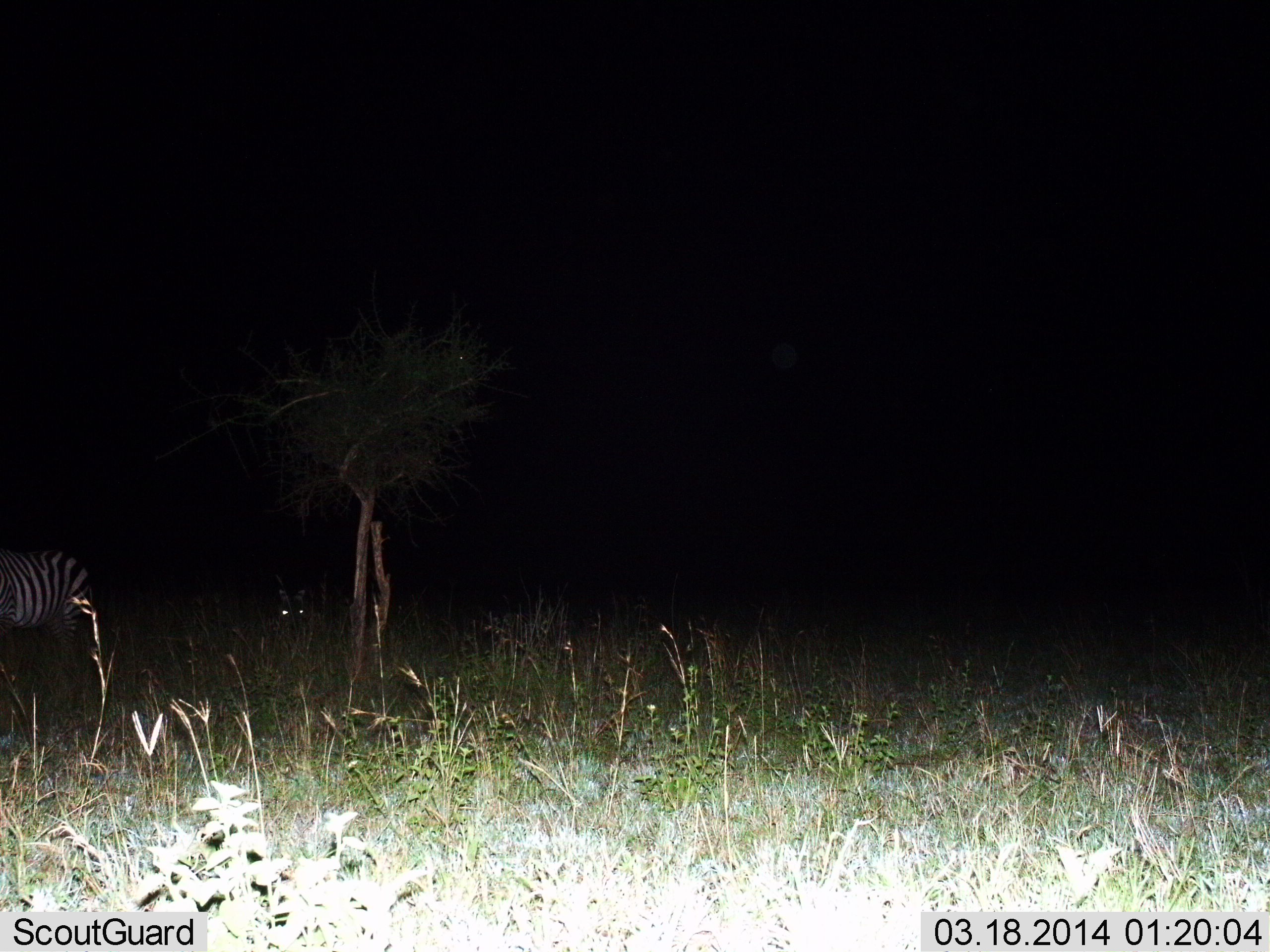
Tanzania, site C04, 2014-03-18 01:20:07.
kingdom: Animalia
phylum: Chordata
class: Mammalia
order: Perissodactyla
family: Equidae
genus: Equus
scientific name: Equus quagga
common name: plains zebra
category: zebra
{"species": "zebra (plains zebra) (Equus quagga)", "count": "2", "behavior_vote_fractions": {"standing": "86%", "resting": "20%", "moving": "9%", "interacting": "0%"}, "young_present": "0%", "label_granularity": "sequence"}